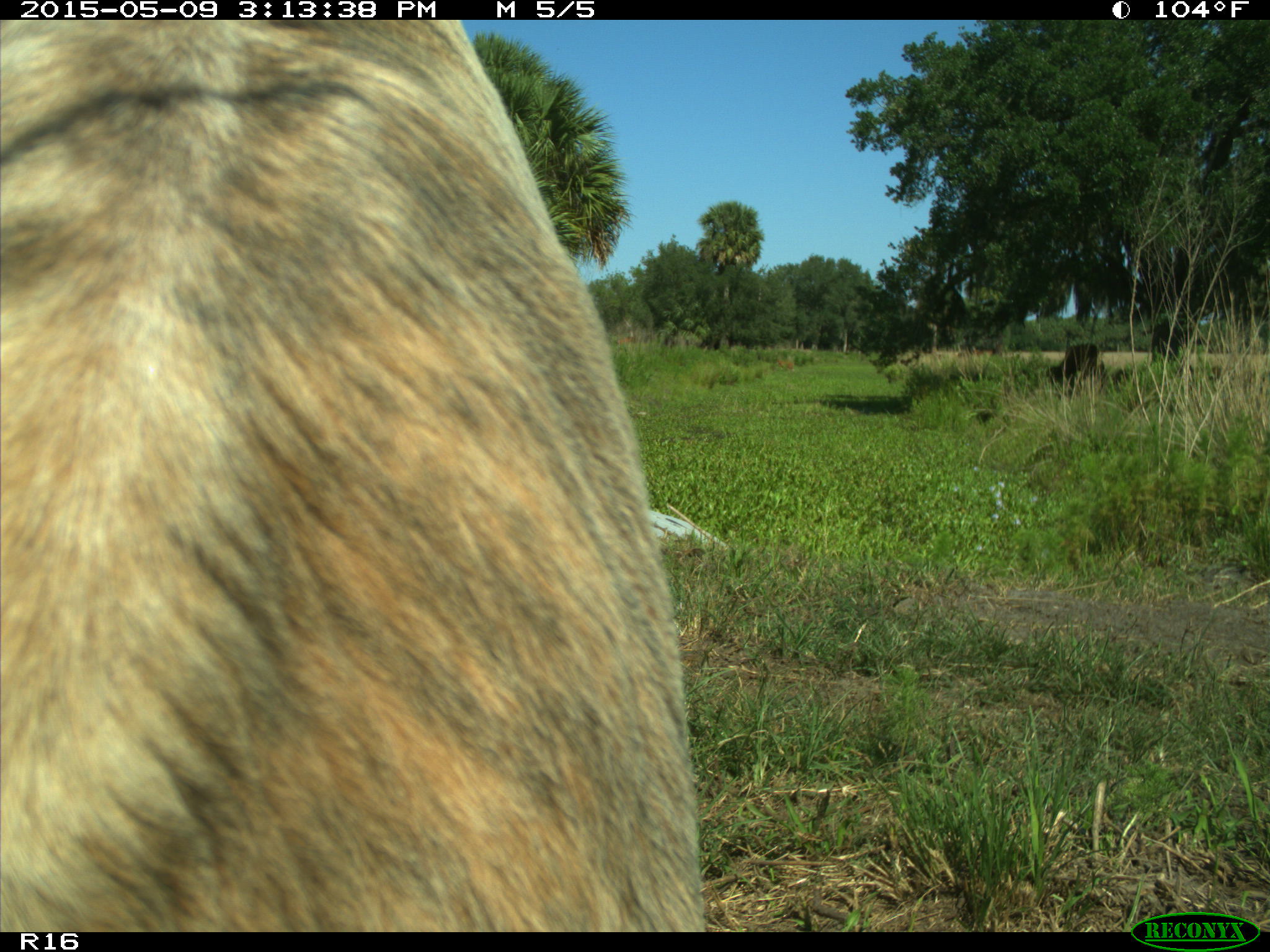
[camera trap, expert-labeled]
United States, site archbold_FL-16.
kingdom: Animalia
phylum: Chordata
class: Mammalia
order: Artiodactyla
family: Bovidae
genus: Bos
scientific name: Bos taurus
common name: domestic cow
Bos taurus (domestic cow).